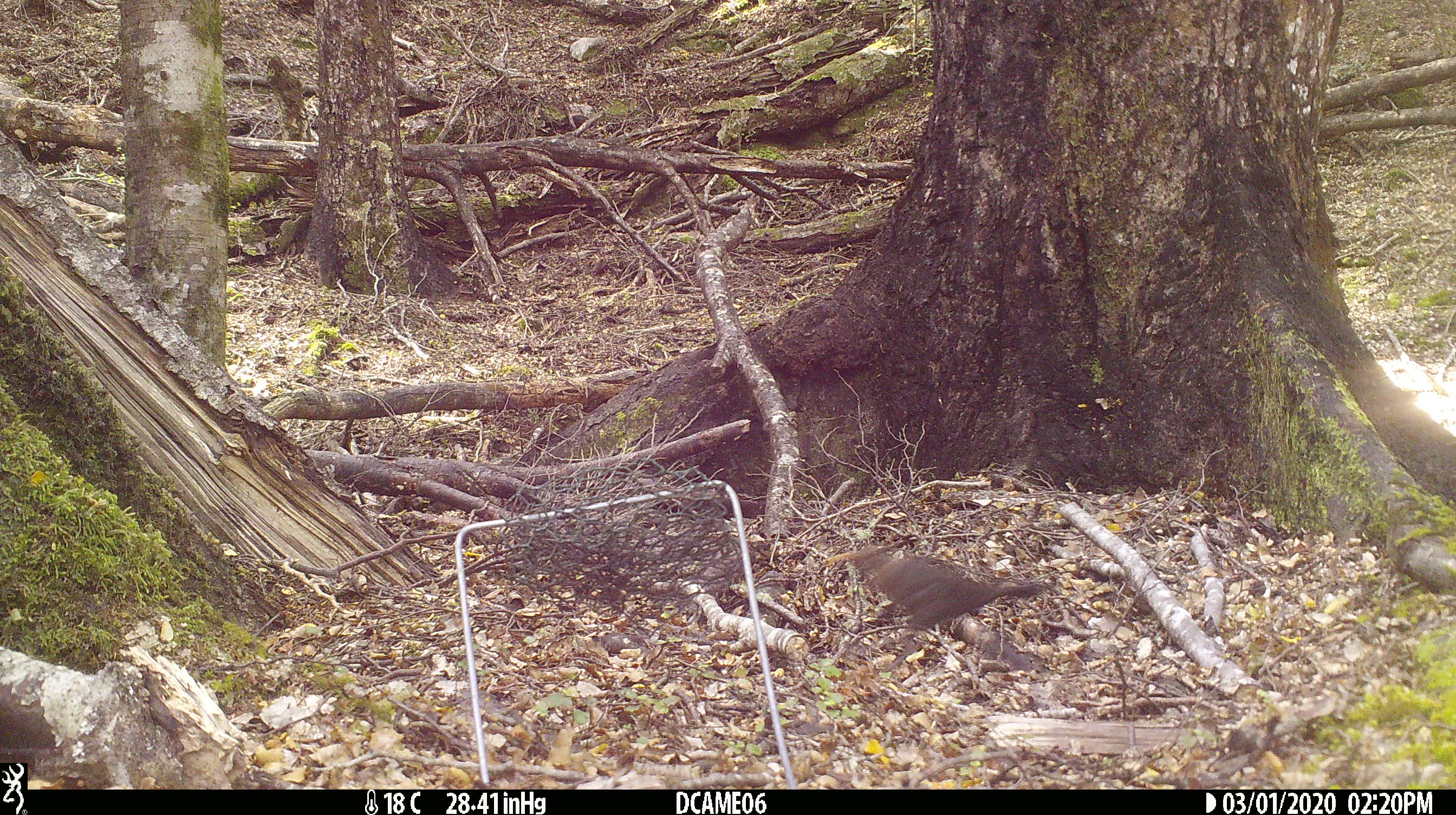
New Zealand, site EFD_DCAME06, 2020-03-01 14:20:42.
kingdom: Animalia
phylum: Chordata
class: Aves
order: Passeriformes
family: Turdidae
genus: Turdus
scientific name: Turdus merula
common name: eurasian blackbird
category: blackbird